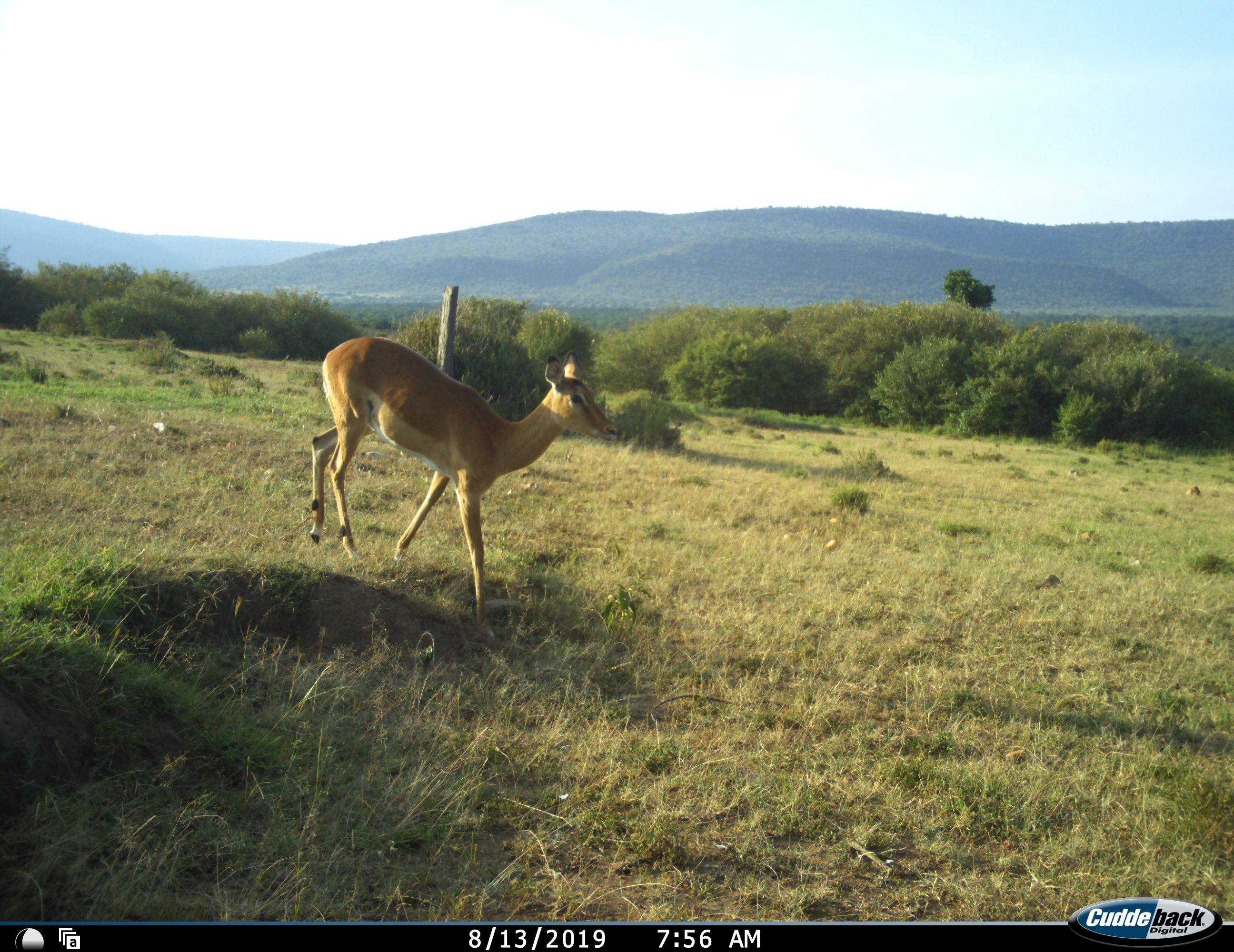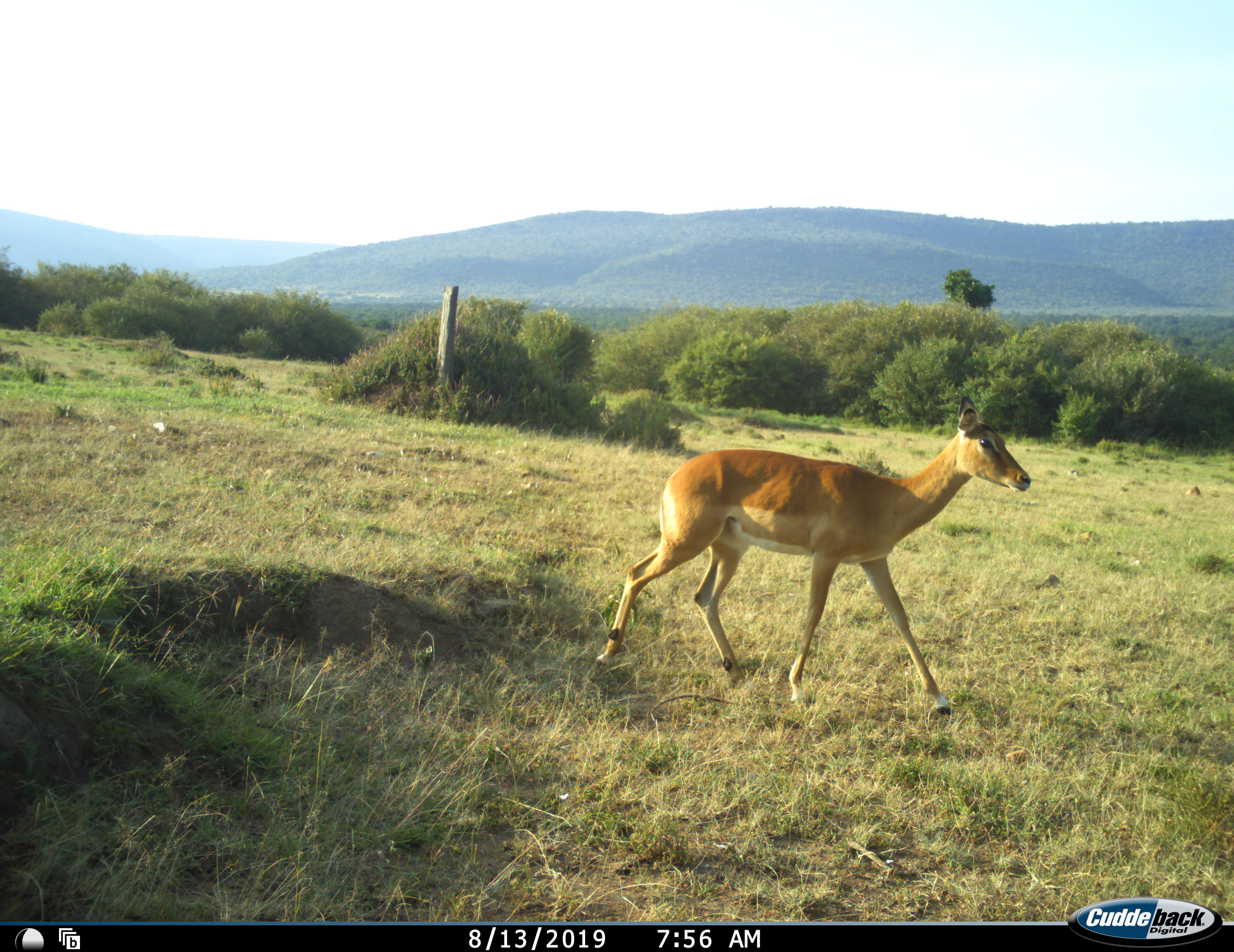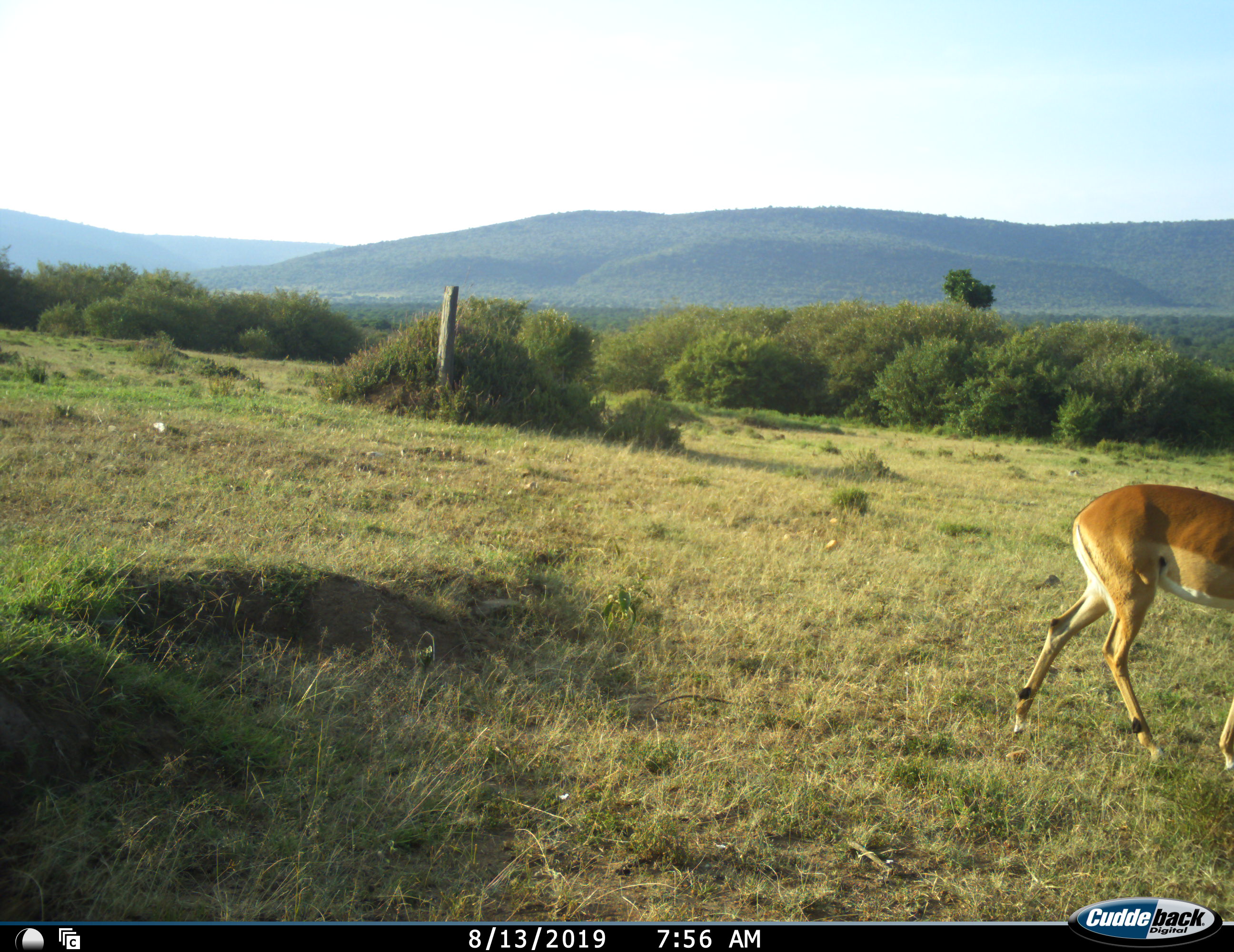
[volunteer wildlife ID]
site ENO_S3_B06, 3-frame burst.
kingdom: Animalia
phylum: Chordata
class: Mammalia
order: Artiodactyla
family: Bovidae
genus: Aepyceros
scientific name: Aepyceros melampus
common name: impala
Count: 1.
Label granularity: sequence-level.